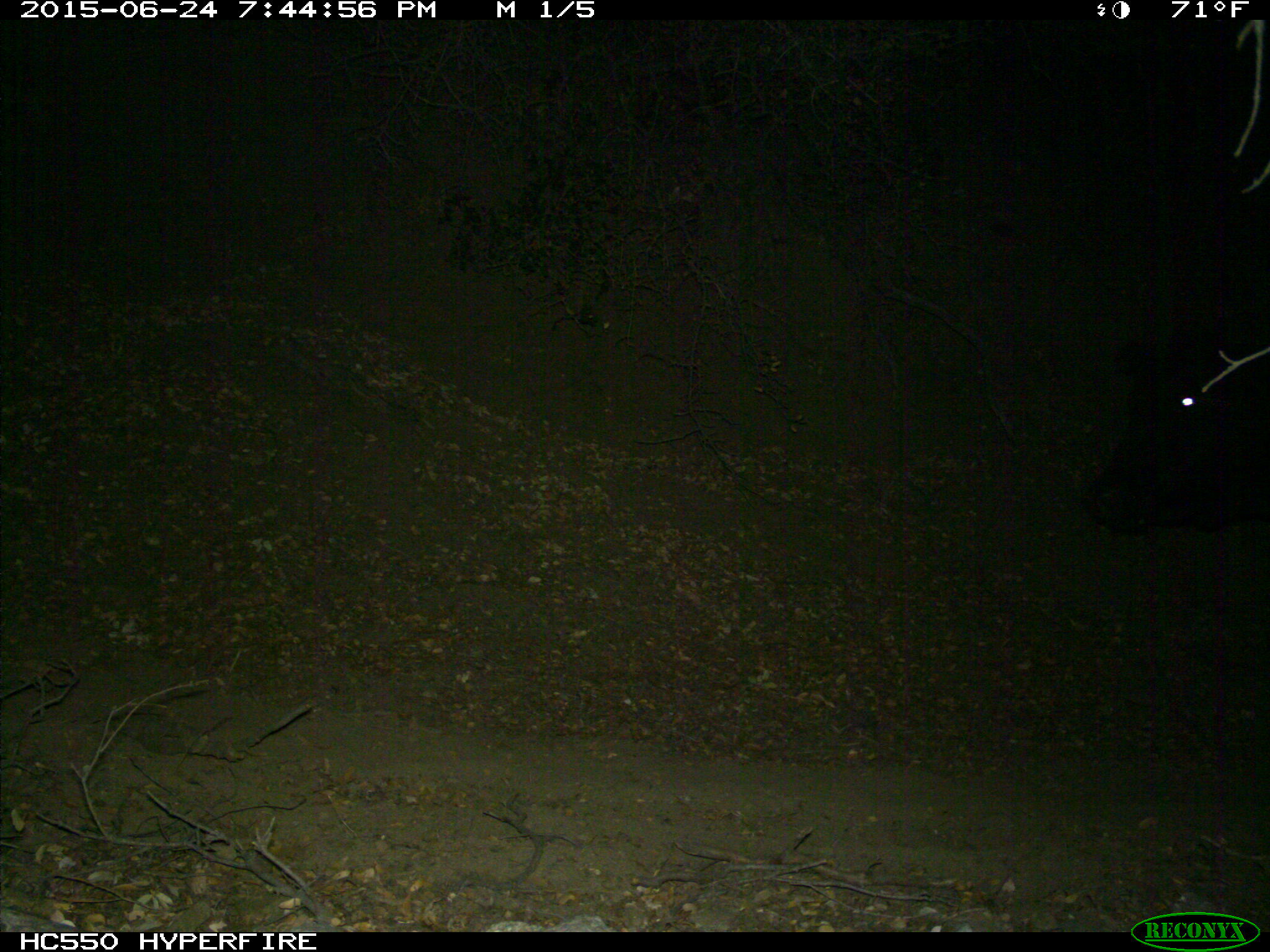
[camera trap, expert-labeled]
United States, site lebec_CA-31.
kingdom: Animalia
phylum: Chordata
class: Mammalia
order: Artiodactyla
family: Bovidae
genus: Bos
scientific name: Bos taurus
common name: domestic cow